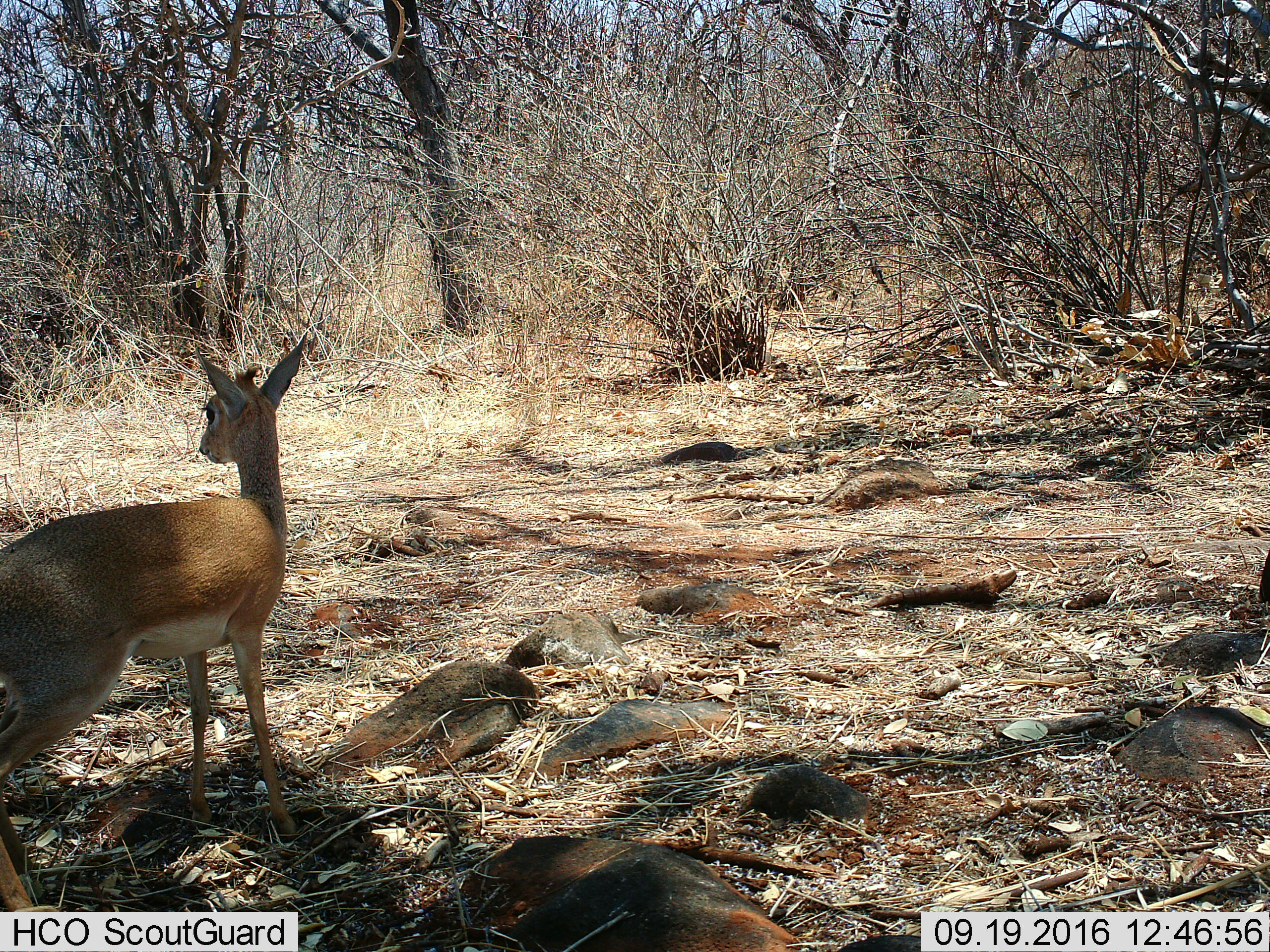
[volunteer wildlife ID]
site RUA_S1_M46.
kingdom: Animalia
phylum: Chordata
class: Mammalia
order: Artiodactyla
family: Bovidae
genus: Madoqua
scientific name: Madoqua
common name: dik-dik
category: dikdik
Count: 1.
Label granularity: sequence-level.